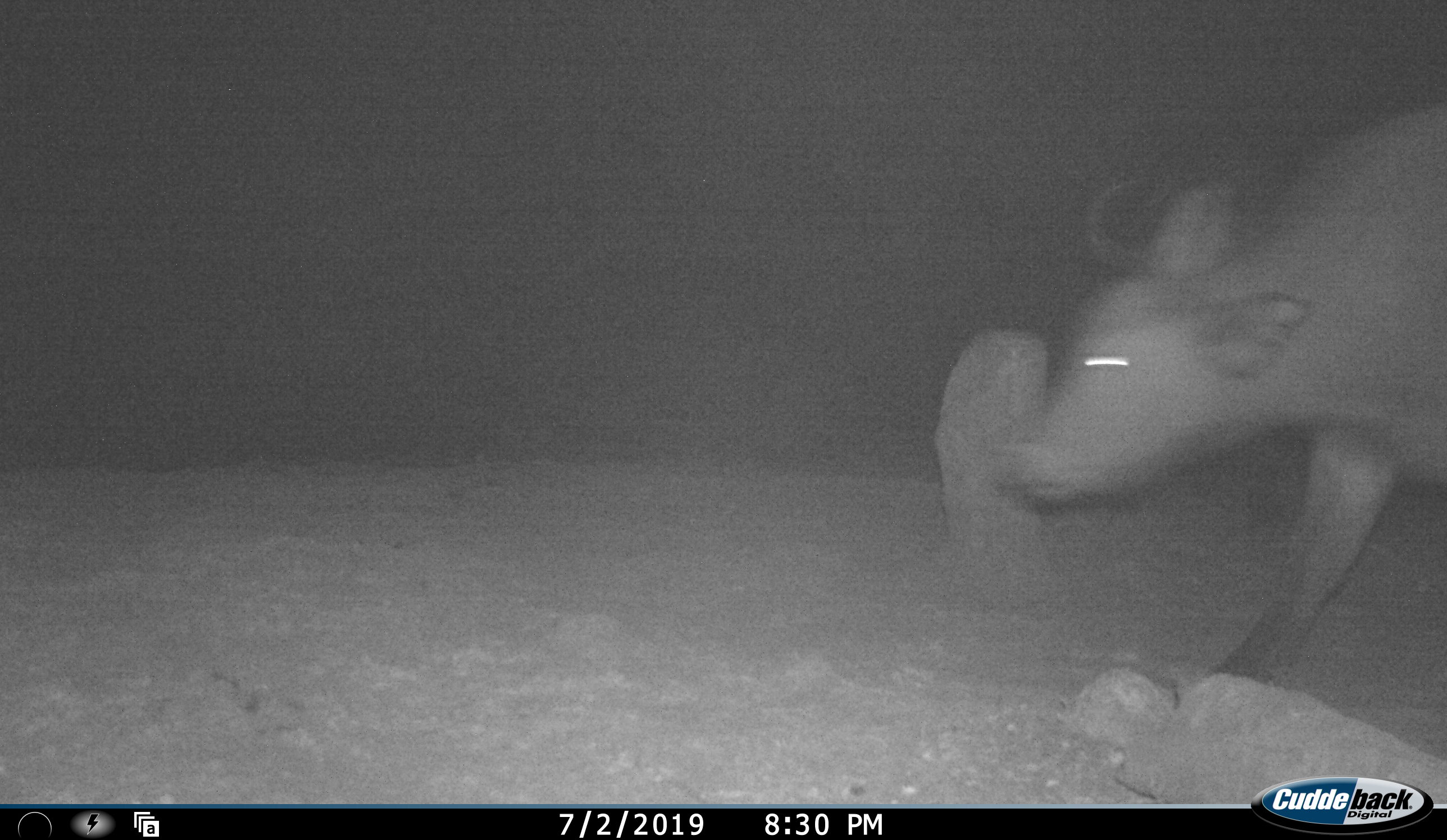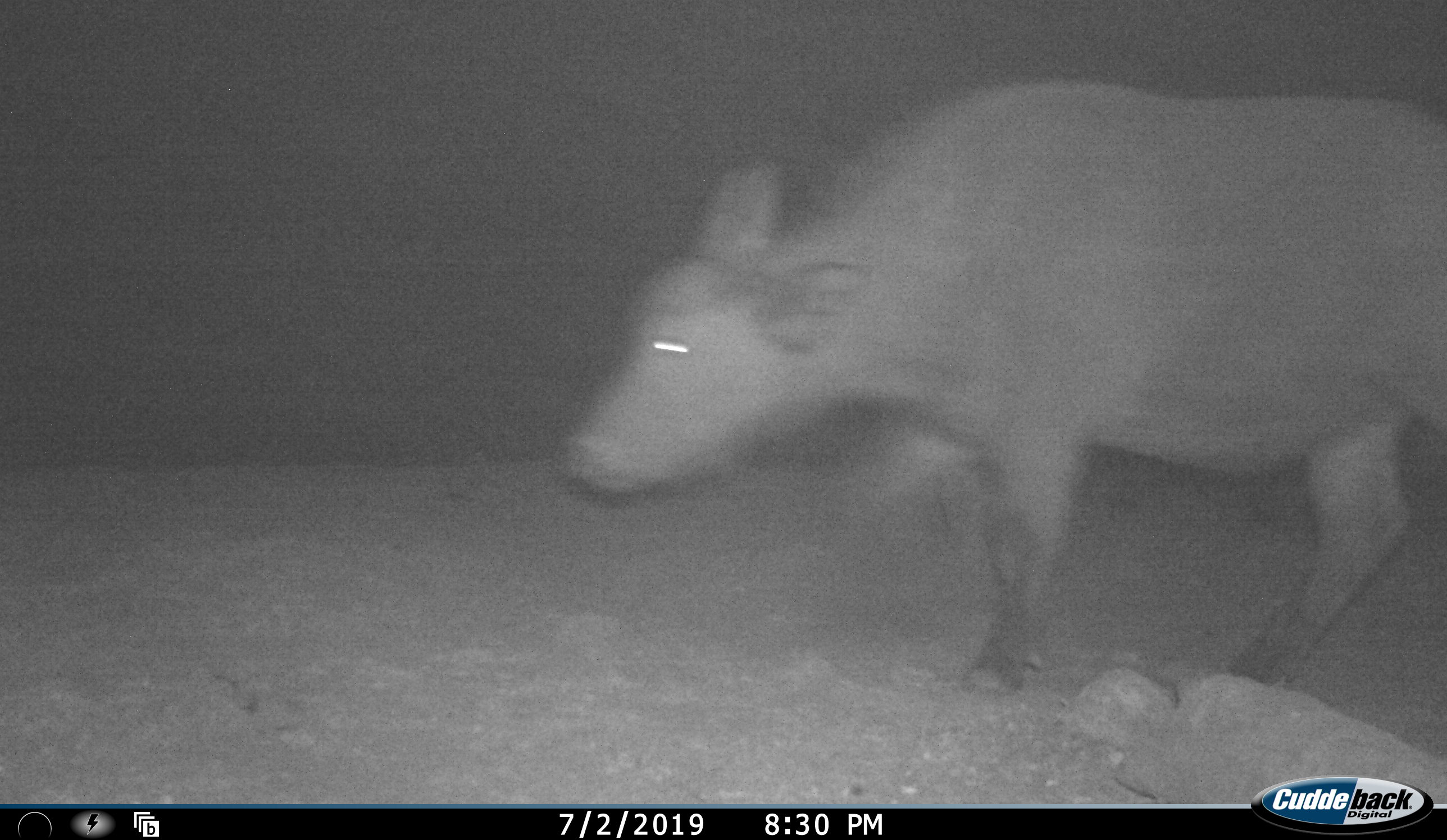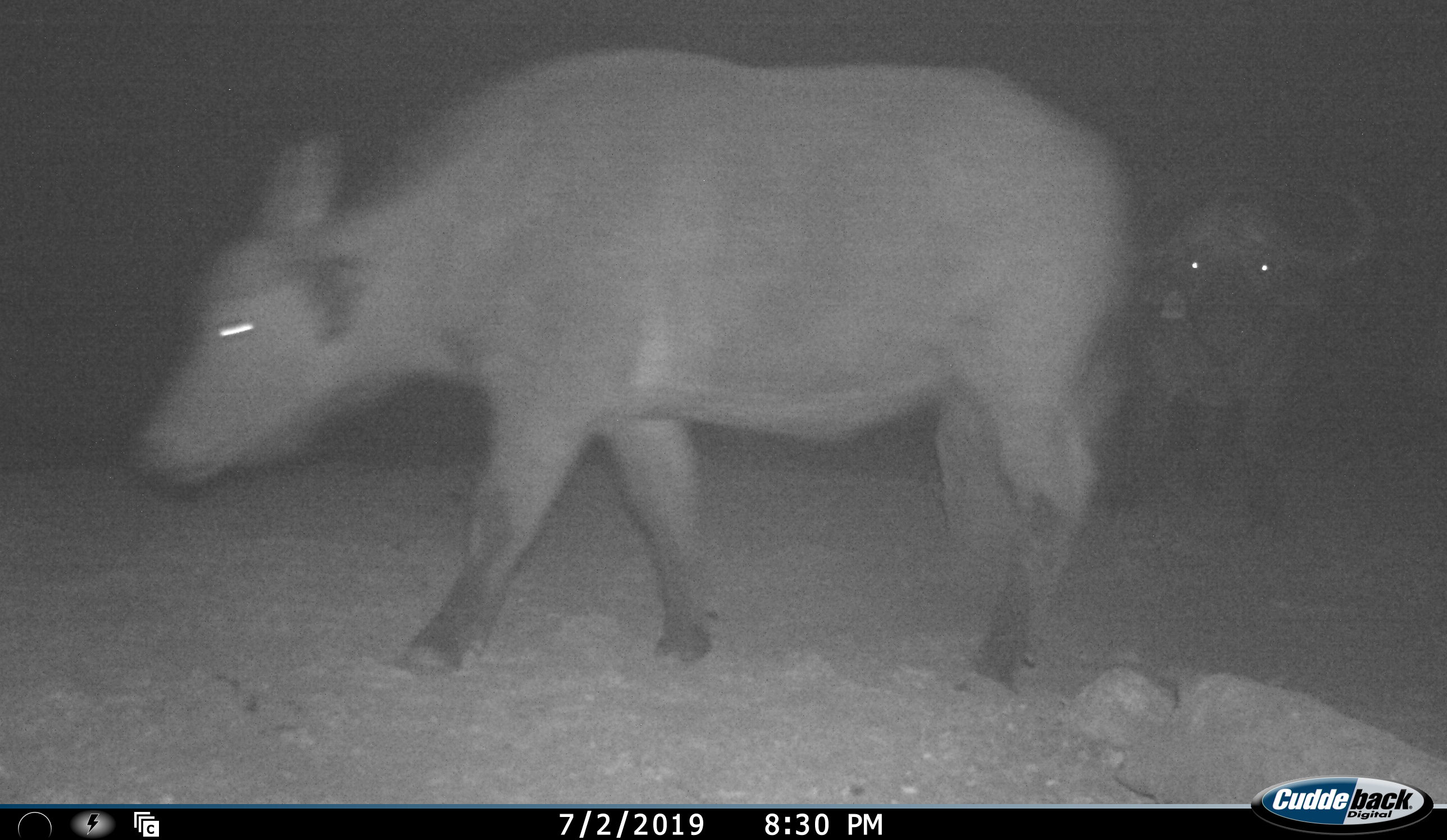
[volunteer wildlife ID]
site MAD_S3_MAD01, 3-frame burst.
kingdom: Animalia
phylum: Chordata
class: Mammalia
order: Artiodactyla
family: Bovidae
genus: Syncerus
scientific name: Syncerus caffer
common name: african buffalo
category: buffalo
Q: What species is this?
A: Buffalo (african buffalo) (Syncerus caffer).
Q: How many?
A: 2.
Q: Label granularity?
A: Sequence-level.